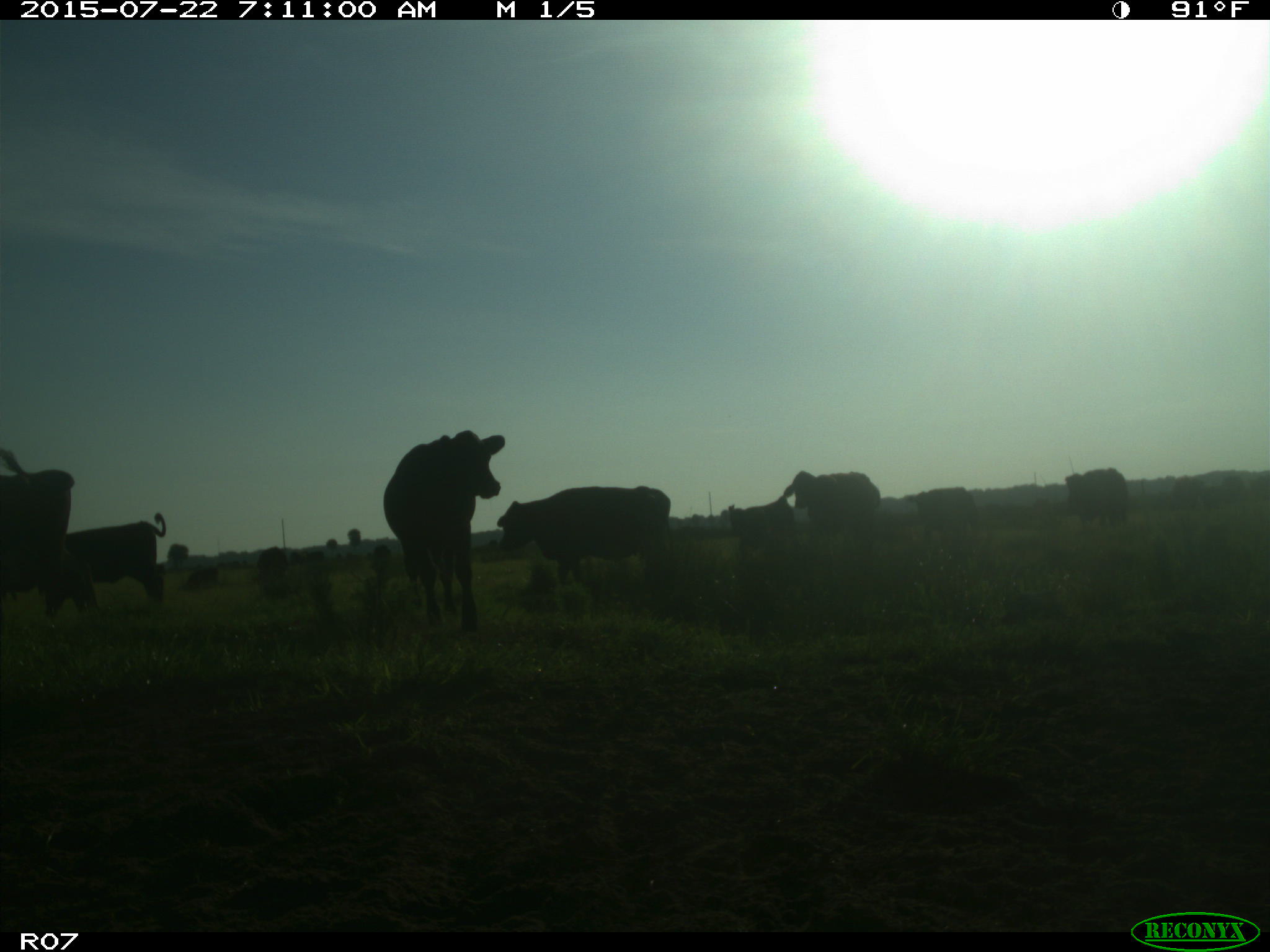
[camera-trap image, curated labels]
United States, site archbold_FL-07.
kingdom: Animalia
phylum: Chordata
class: Mammalia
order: Artiodactyla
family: Suidae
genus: Sus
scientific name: Sus scrofa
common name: wild boar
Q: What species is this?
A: Sus scrofa (wild boar).